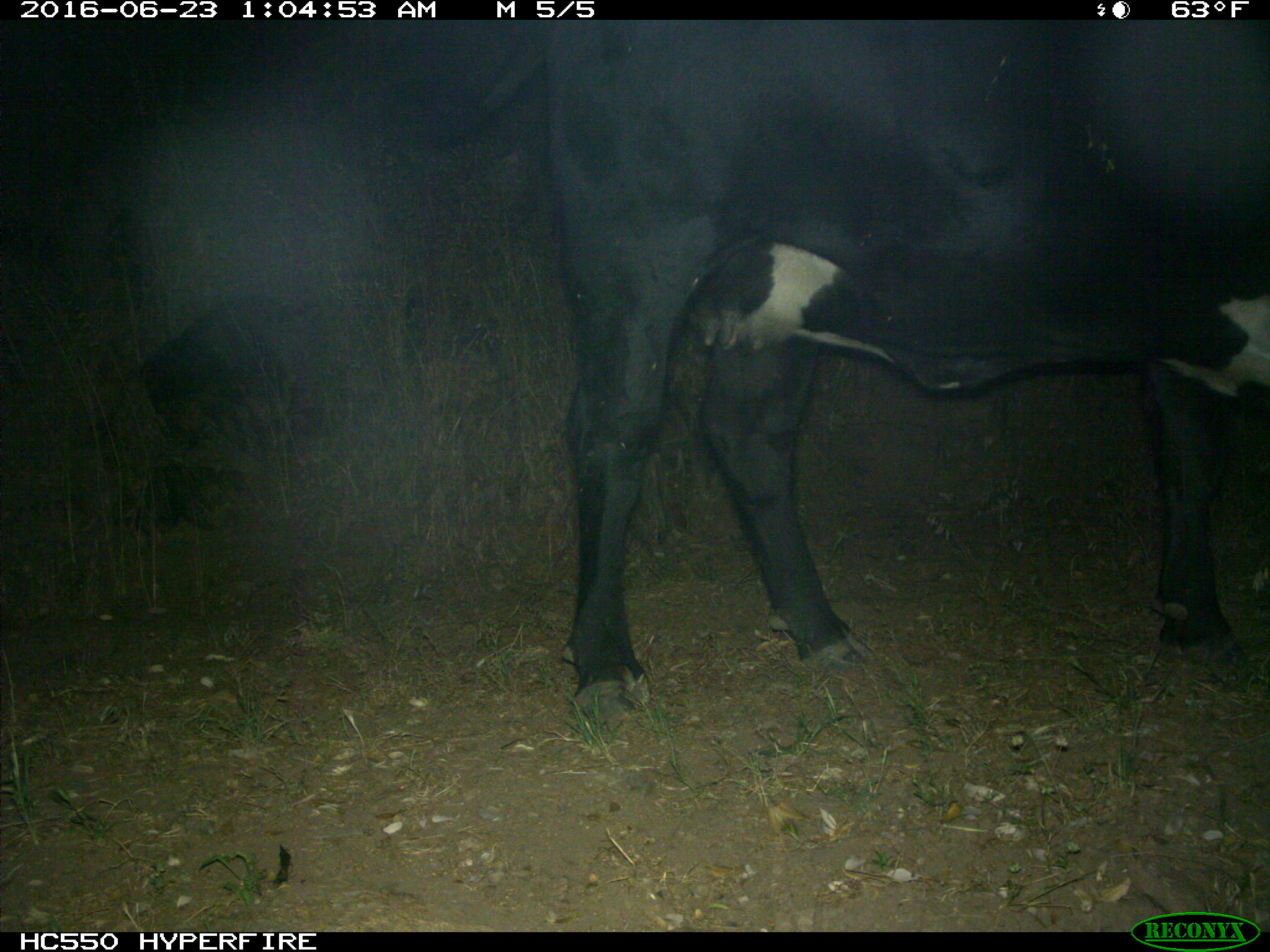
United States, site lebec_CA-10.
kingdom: Animalia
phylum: Chordata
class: Mammalia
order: Artiodactyla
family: Bovidae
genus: Bos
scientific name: Bos taurus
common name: domestic cow